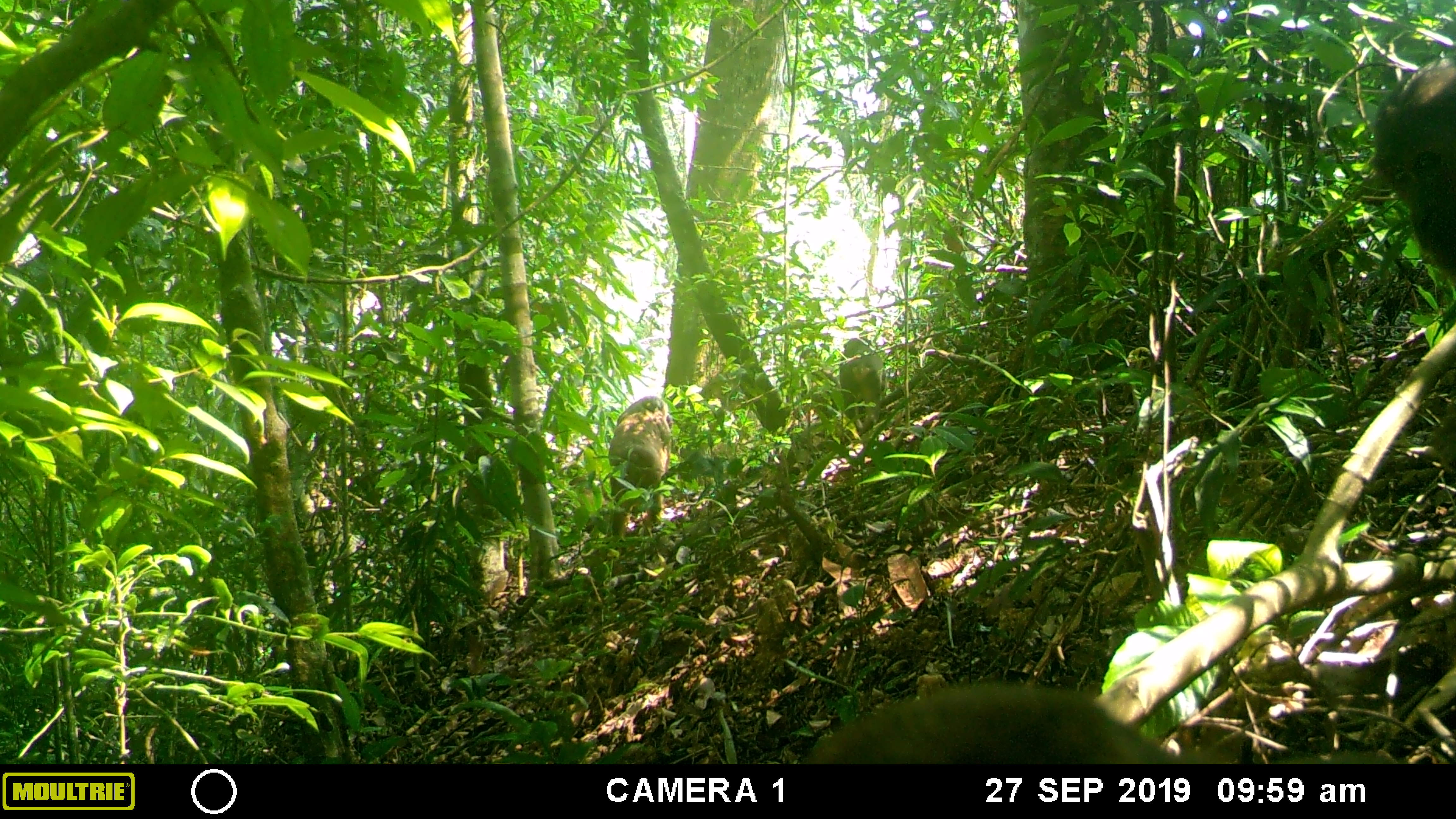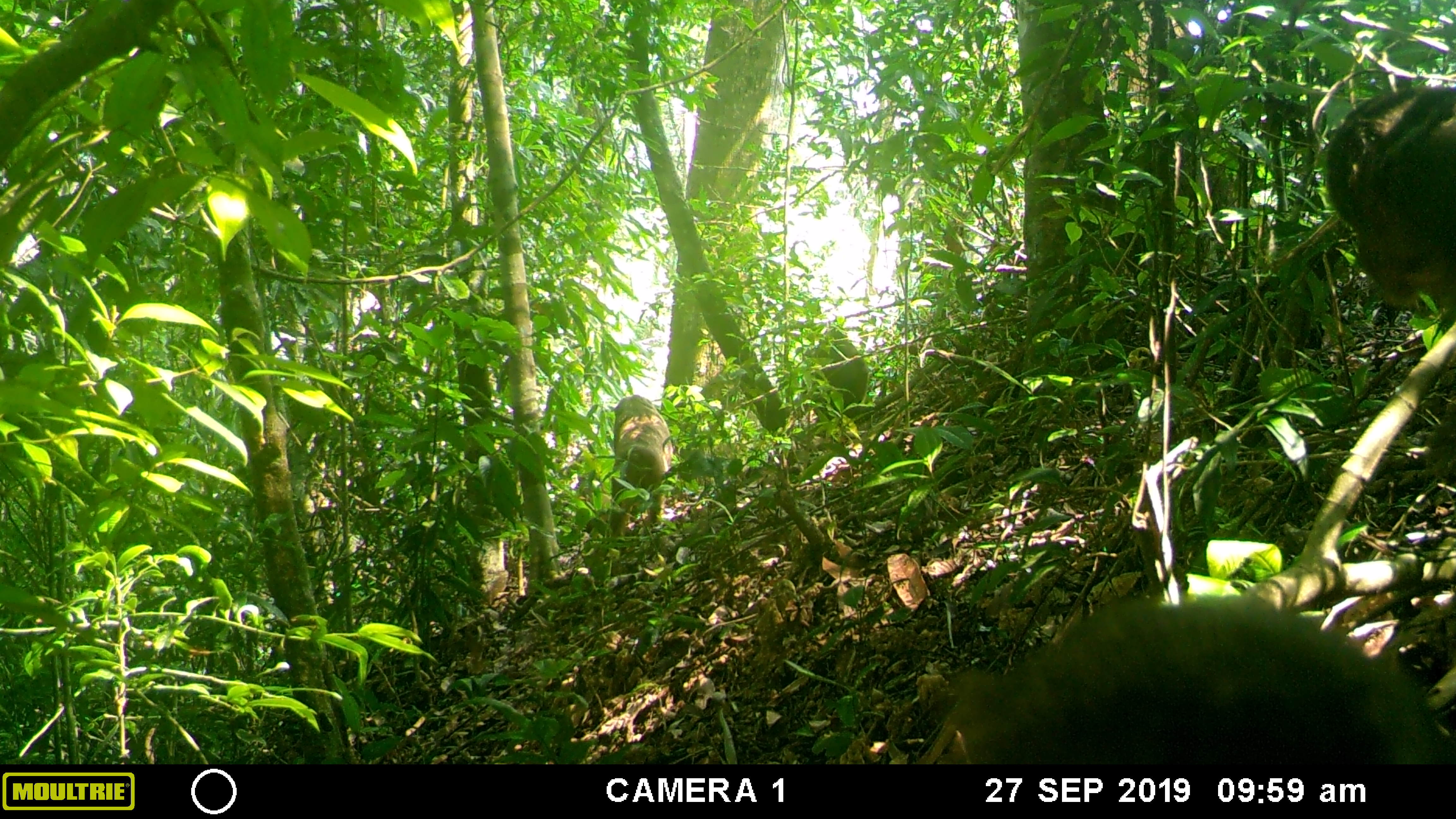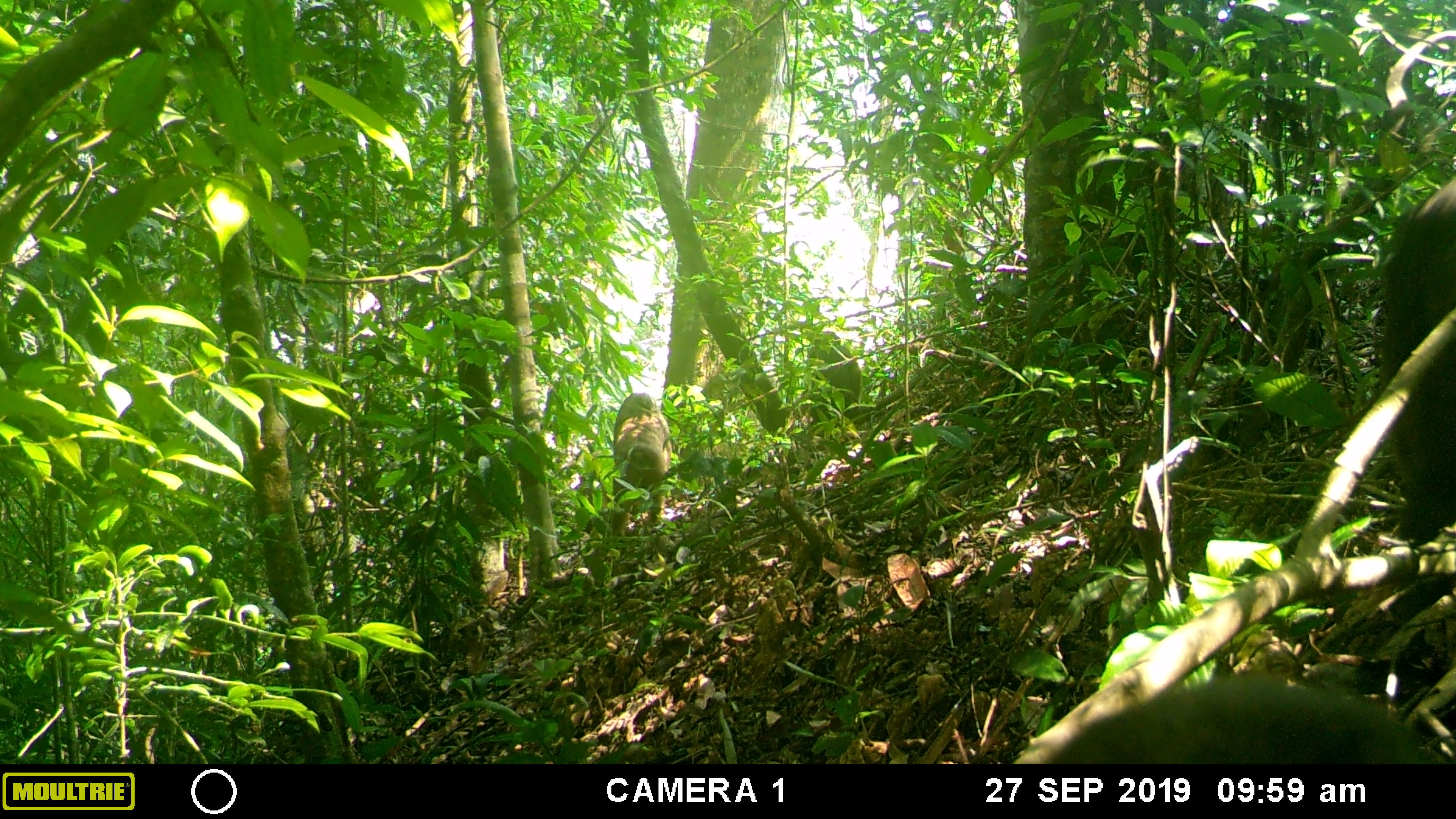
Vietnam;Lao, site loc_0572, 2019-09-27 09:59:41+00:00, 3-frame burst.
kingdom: Animalia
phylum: Chordata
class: Mammalia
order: Primates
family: Cercopithecidae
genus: Macaca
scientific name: Macaca arctoides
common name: stump-tailed macaque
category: stump tailed macaque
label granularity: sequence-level